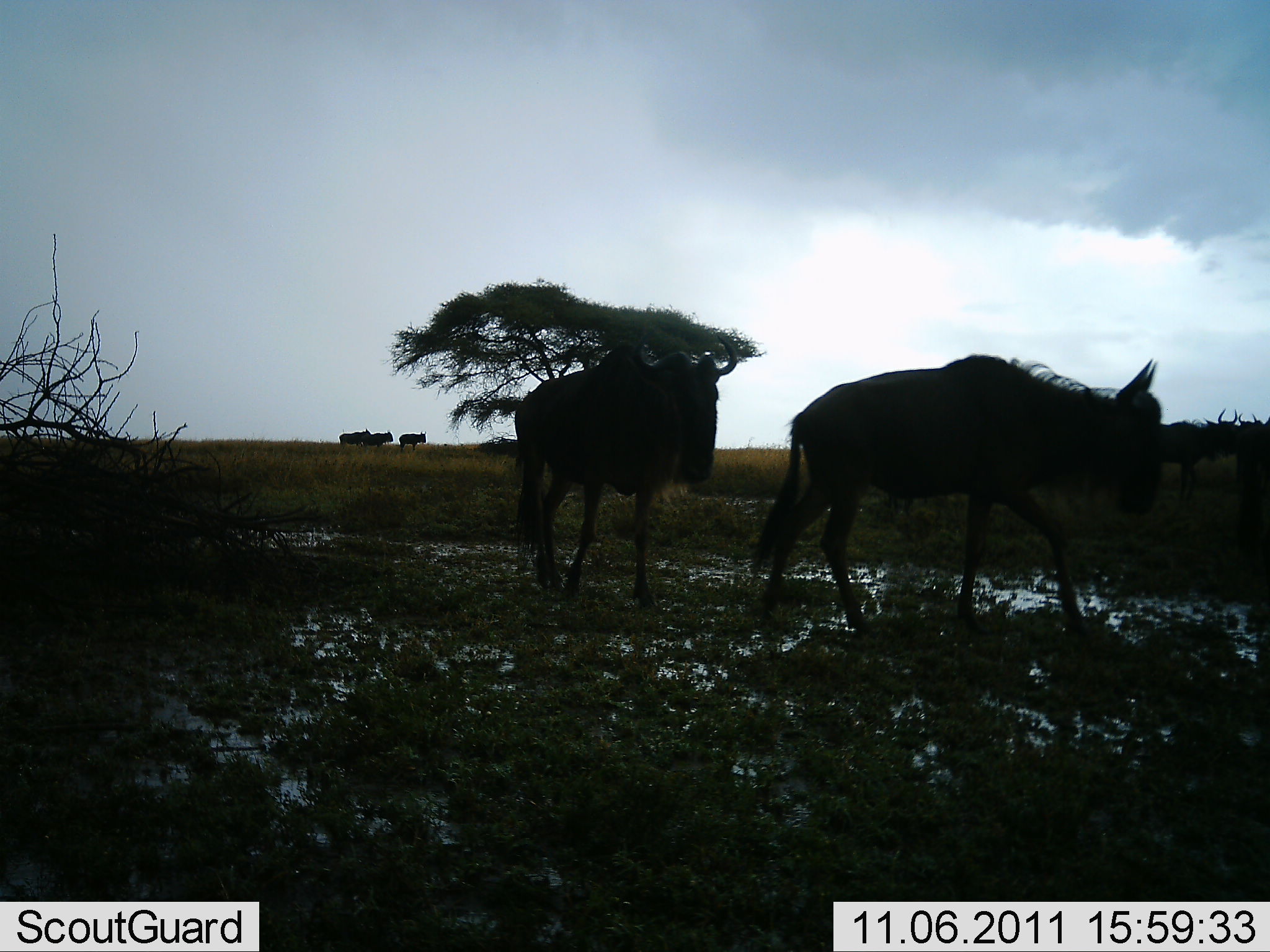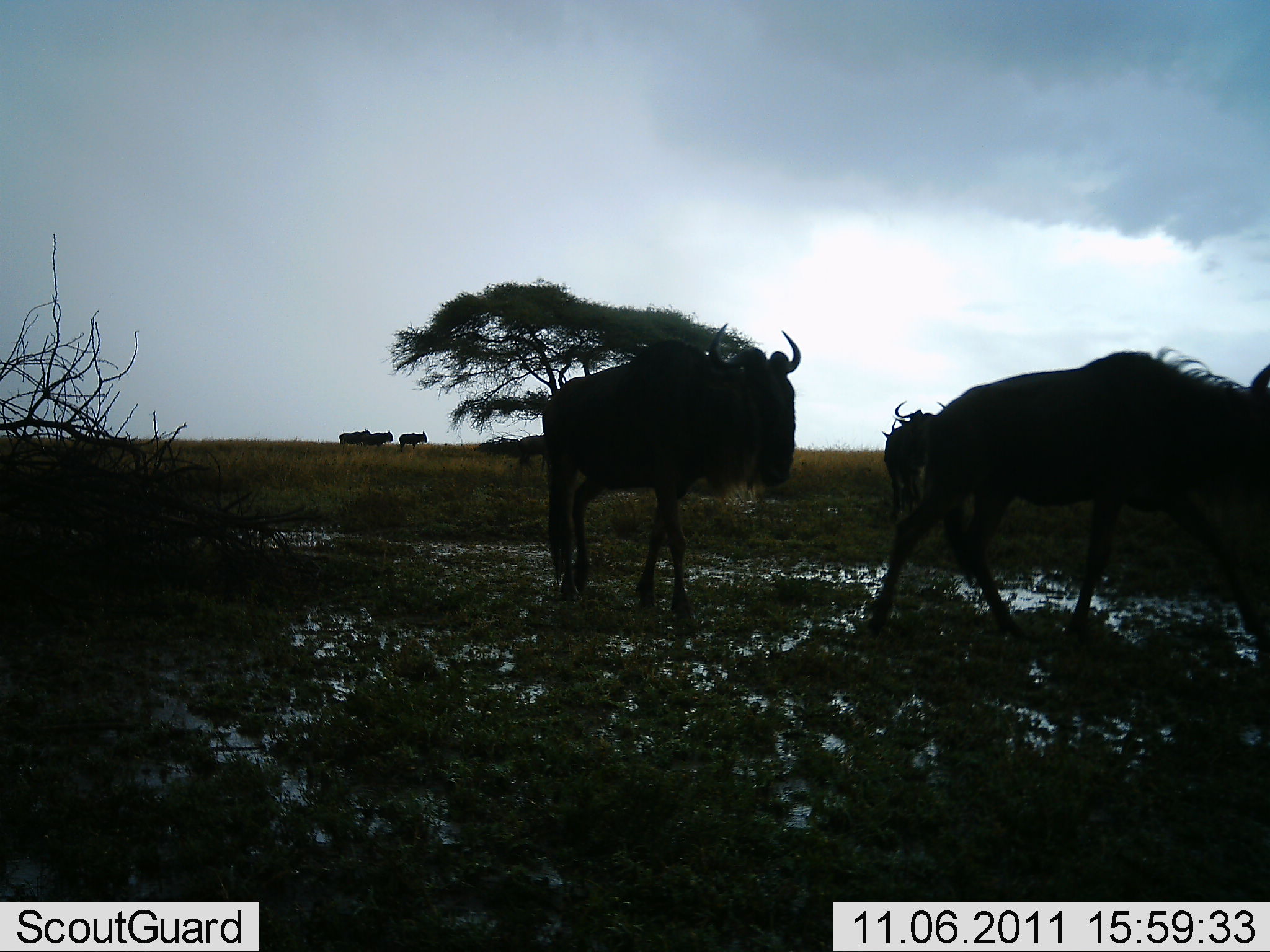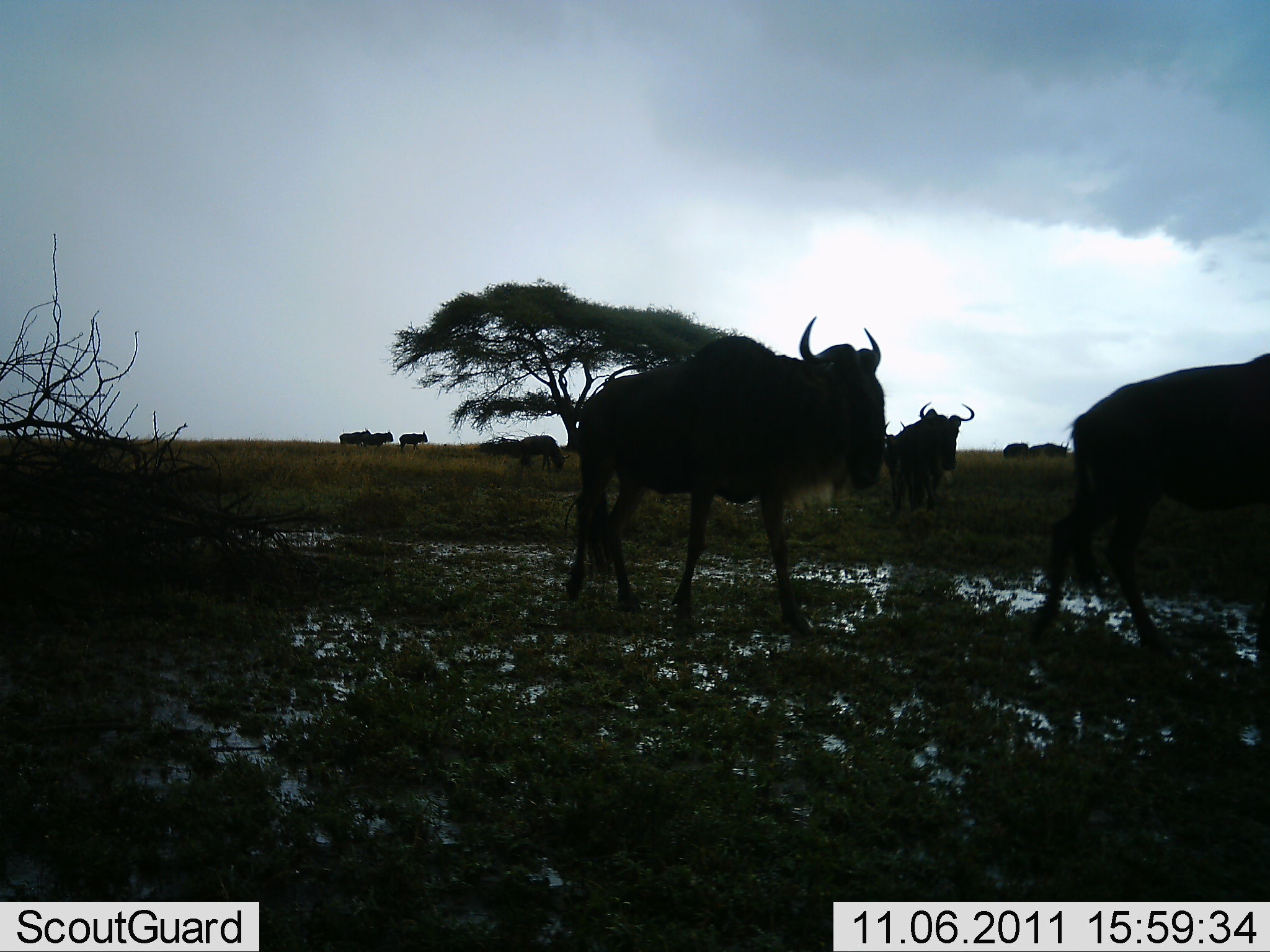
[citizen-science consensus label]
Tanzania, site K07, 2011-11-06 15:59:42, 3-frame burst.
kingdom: Animalia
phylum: Chordata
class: Mammalia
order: Artiodactyla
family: Bovidae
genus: Connochaetes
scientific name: Connochaetes taurinus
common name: blue wildebeest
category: wildebeest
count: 9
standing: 45%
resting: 0%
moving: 100%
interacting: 0%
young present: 0%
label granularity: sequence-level